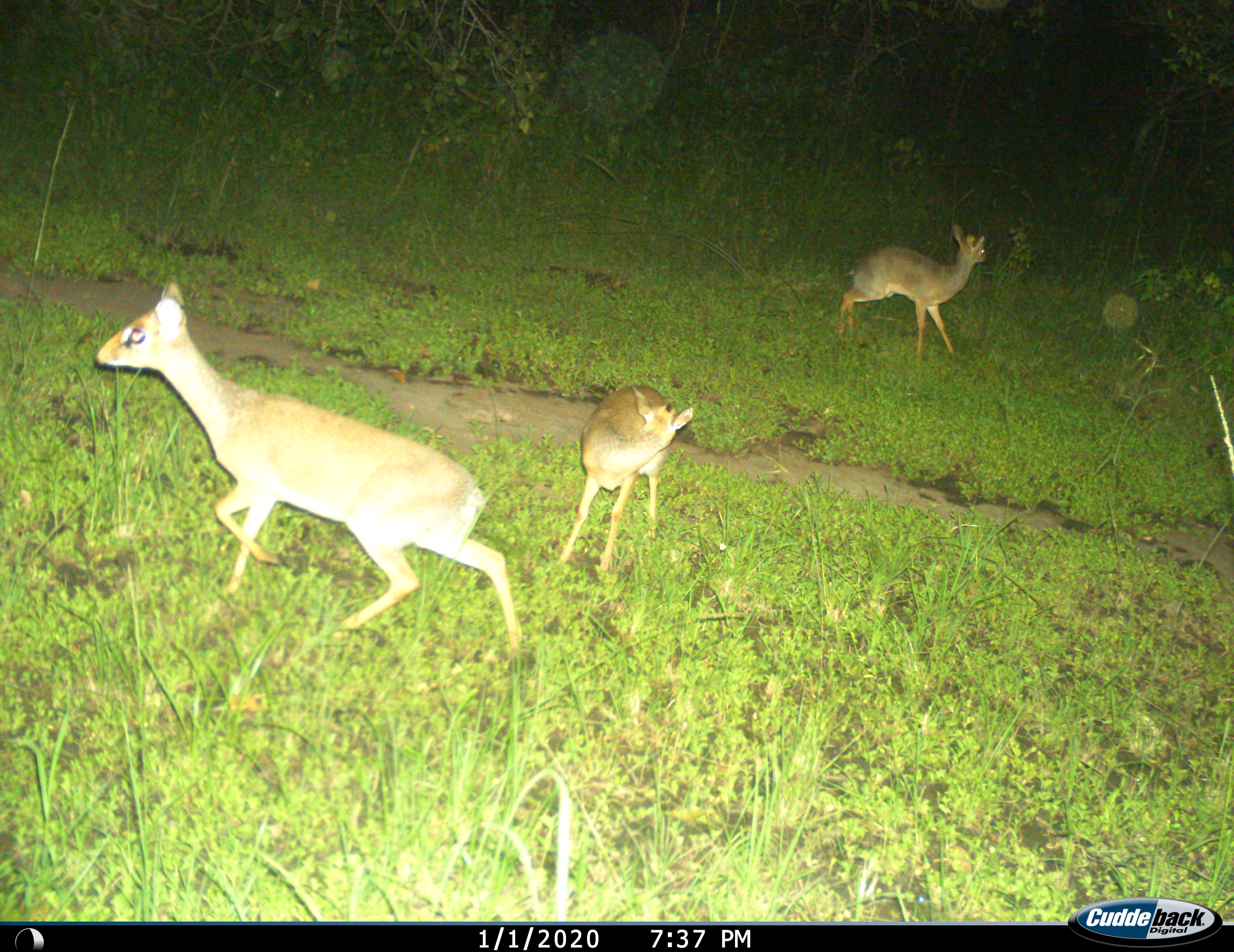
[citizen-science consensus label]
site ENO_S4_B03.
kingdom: Animalia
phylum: Chordata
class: Mammalia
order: Artiodactyla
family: Bovidae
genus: Madoqua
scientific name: Madoqua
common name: dik-dik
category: dikdik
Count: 3.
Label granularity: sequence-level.